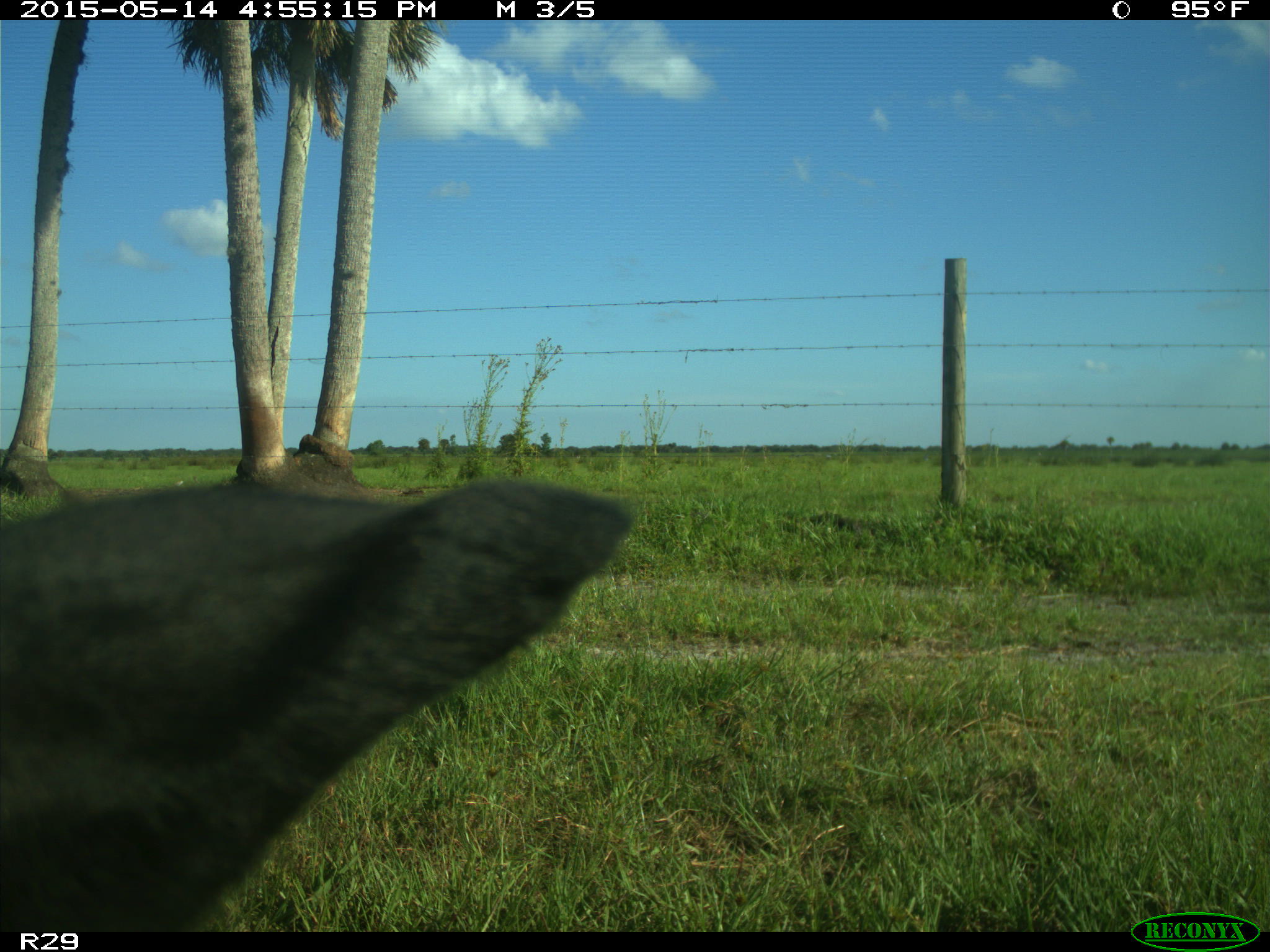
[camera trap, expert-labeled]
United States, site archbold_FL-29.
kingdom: Animalia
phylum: Chordata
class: Mammalia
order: Artiodactyla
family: Bovidae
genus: Bos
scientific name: Bos taurus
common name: domestic cow